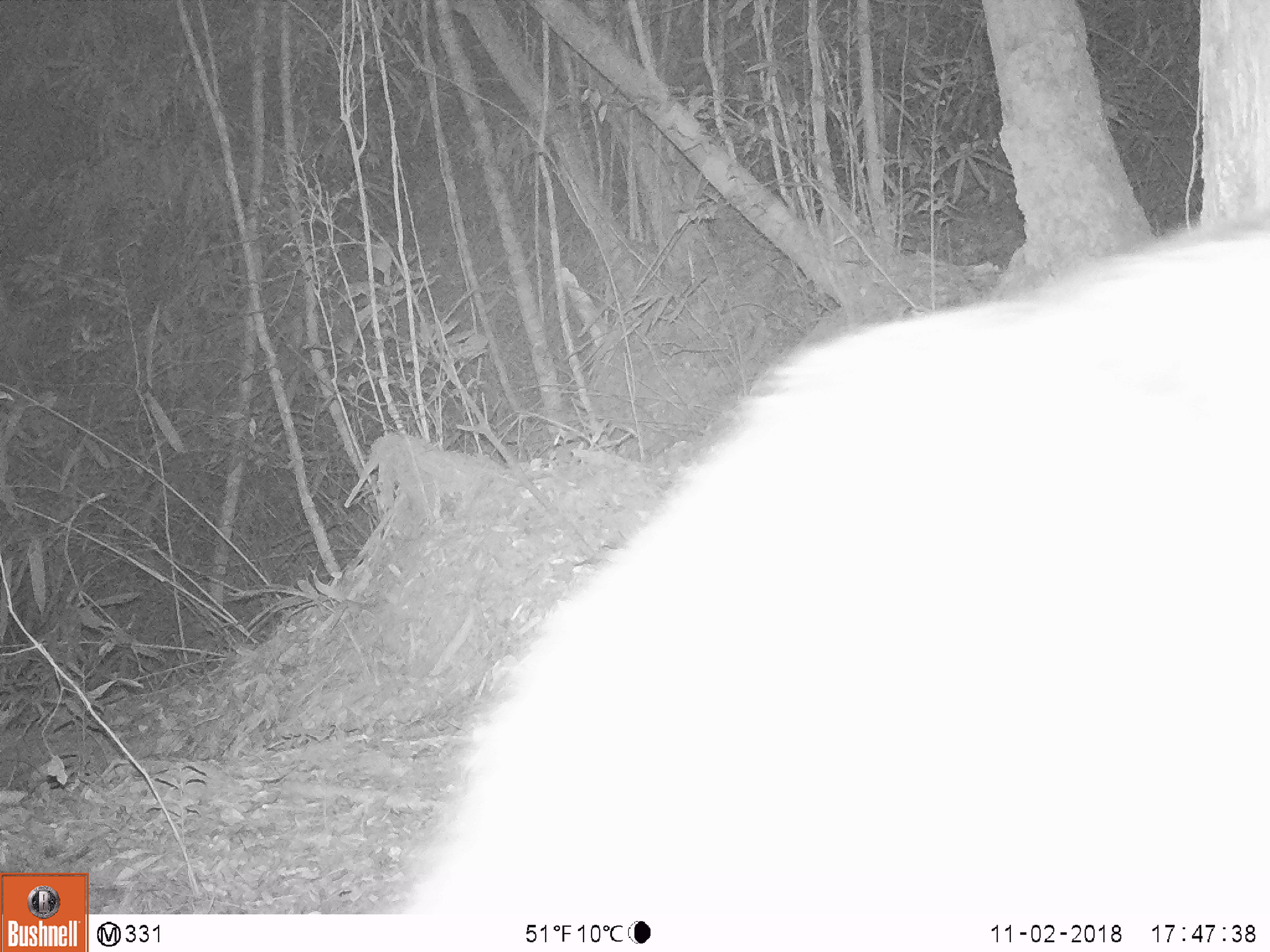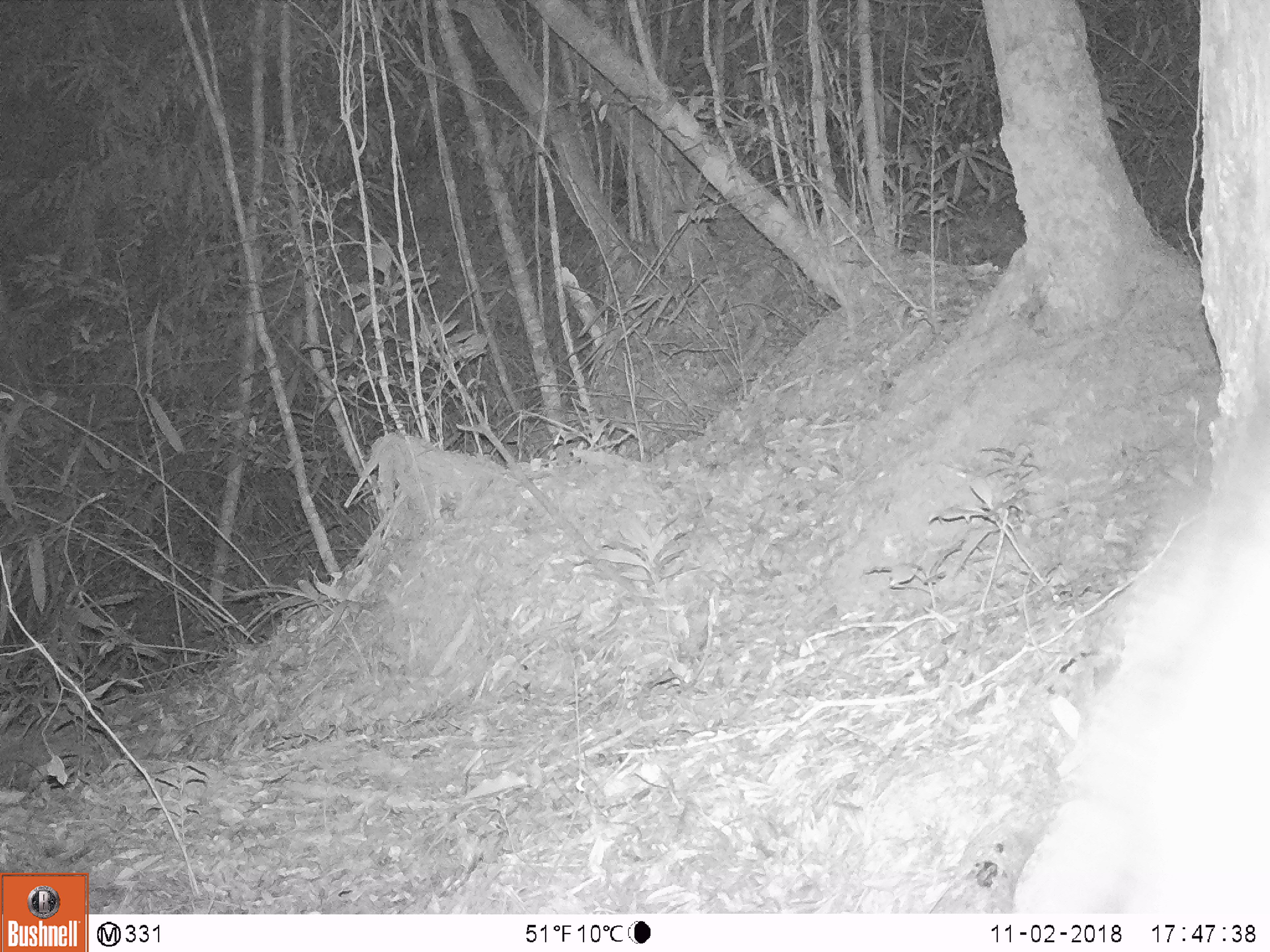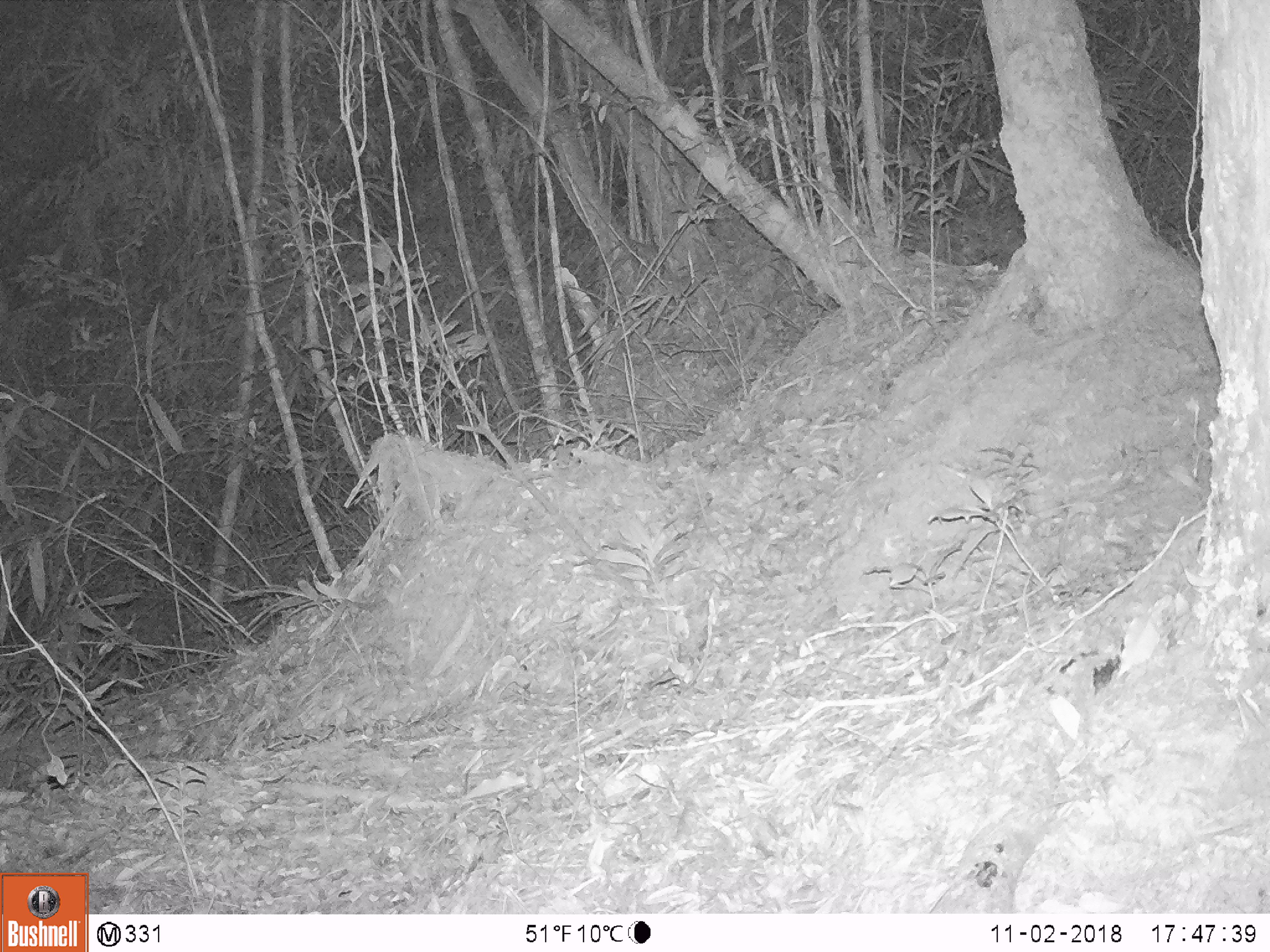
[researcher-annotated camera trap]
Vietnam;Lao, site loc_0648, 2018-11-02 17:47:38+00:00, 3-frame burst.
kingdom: Animalia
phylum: Chordata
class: Mammalia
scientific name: Laurasiatheria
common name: ungulate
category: unidentified ungulates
Unidentified ungulates (ungulate) (Laurasiatheria). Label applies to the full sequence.